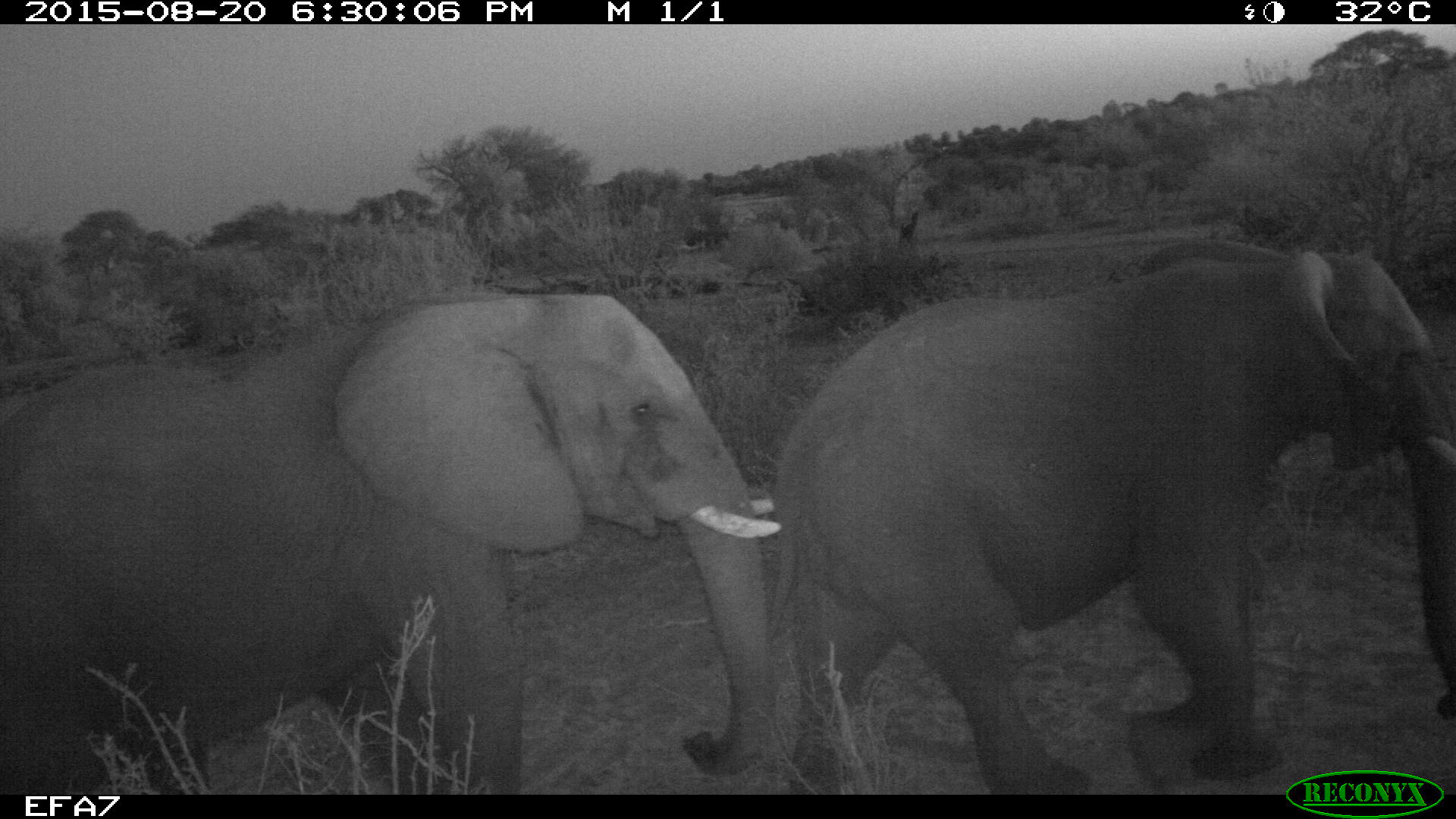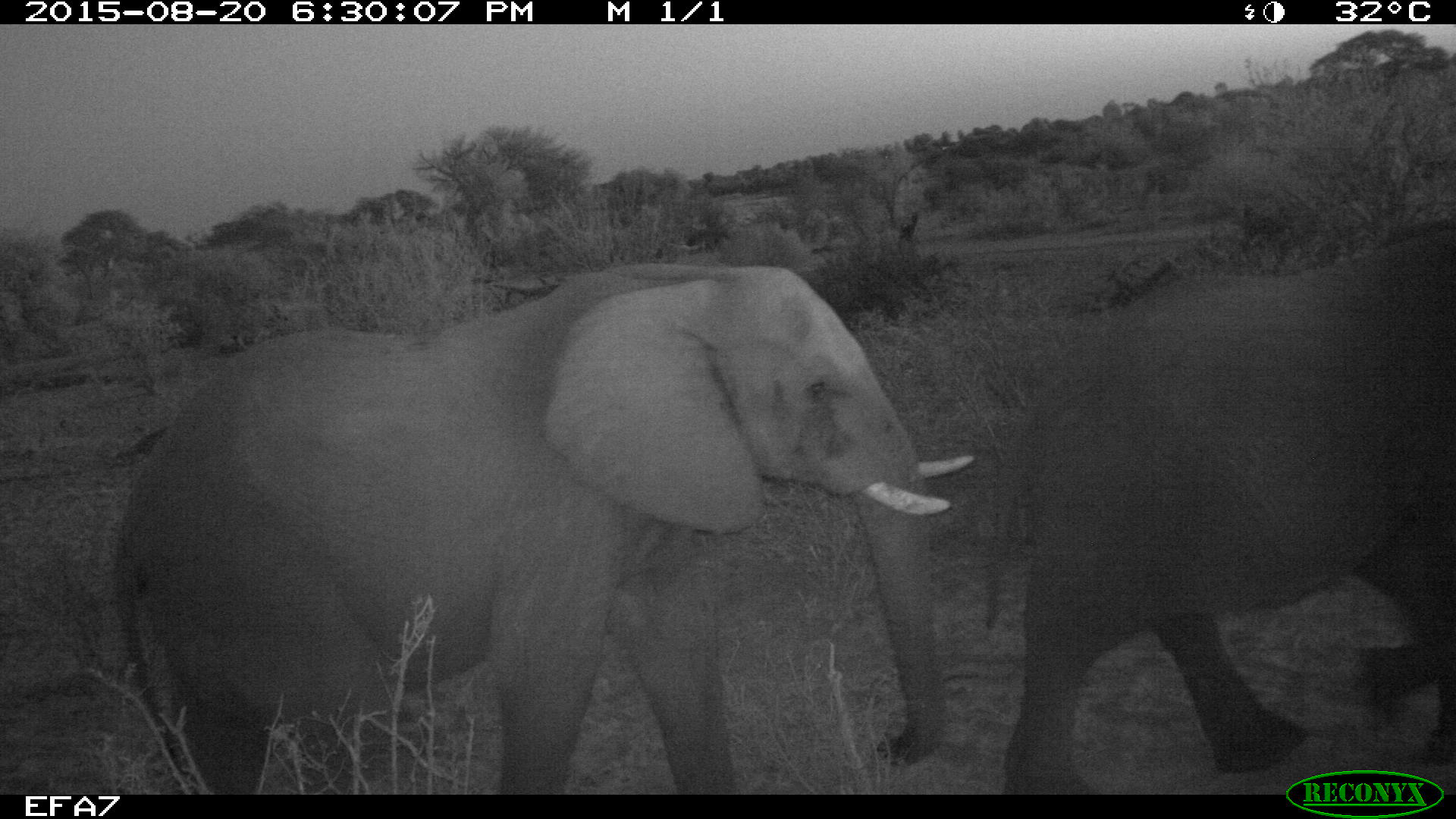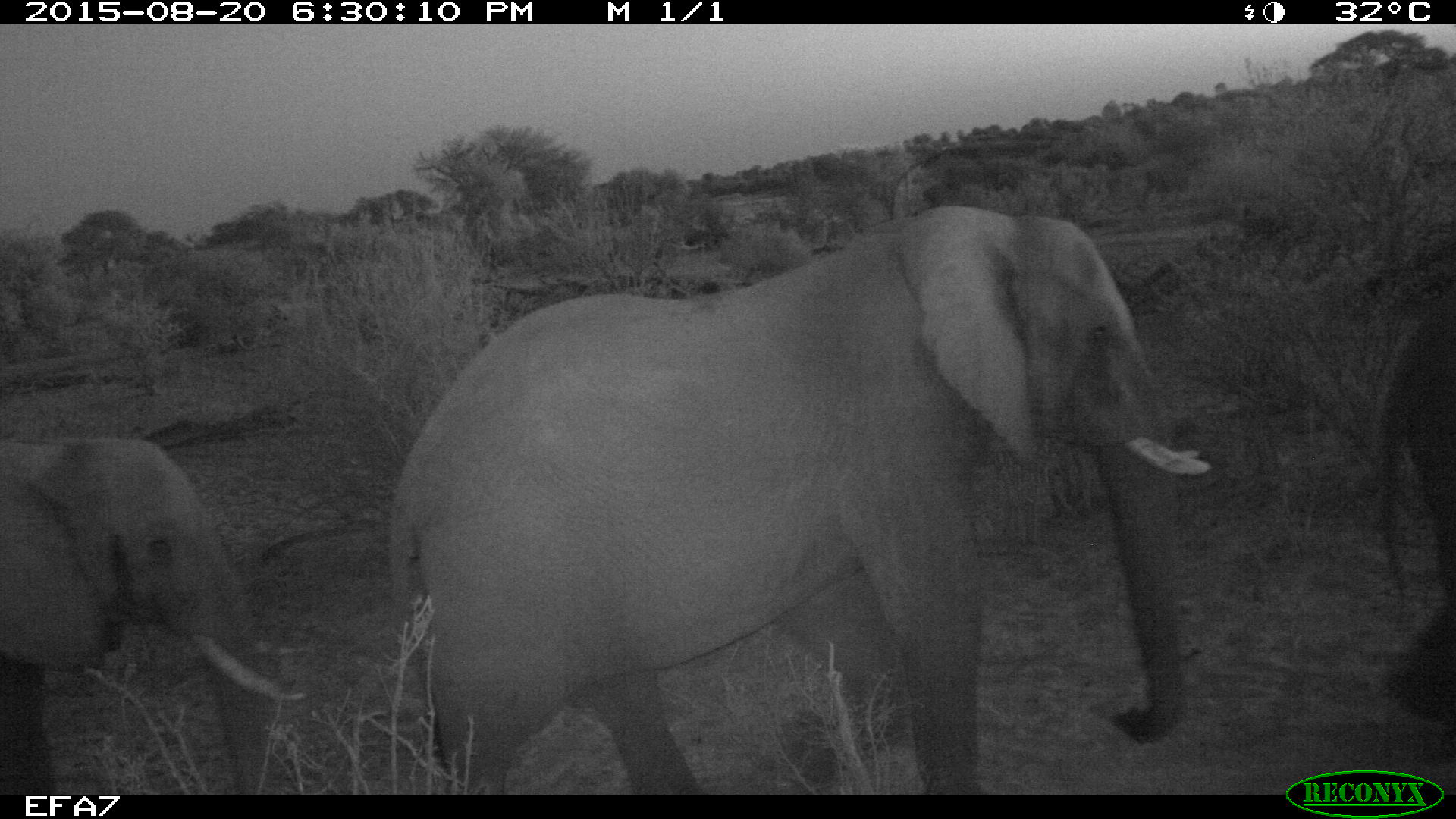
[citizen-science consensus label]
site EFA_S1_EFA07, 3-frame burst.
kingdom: Animalia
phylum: Chordata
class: Mammalia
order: Proboscidea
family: Elephantidae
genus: Loxodonta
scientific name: Loxodonta africana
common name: african bush elephant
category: elephant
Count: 2.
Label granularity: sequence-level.